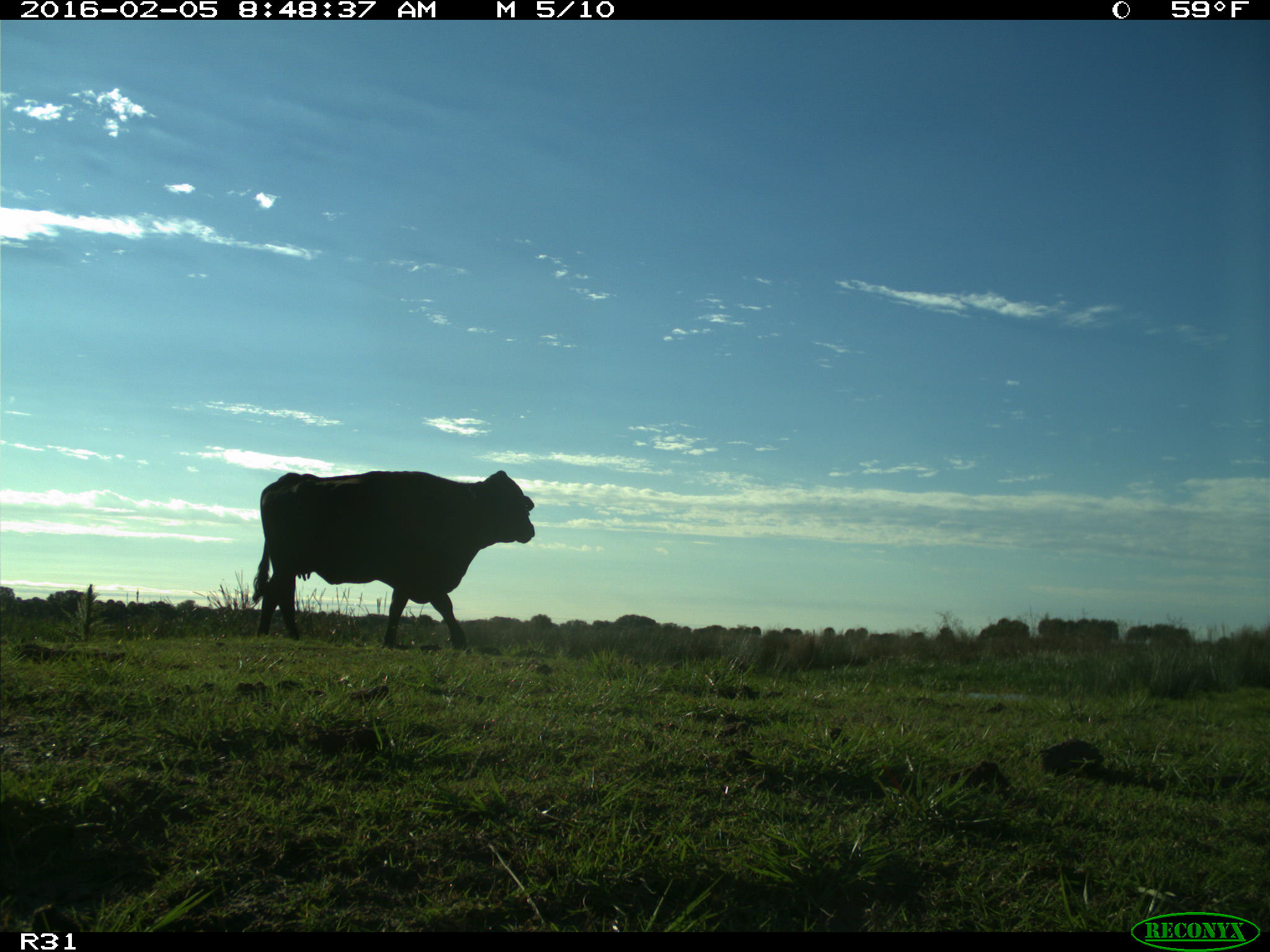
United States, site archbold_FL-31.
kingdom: Animalia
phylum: Chordata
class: Mammalia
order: Artiodactyla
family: Bovidae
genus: Bos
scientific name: Bos taurus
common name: domestic cow